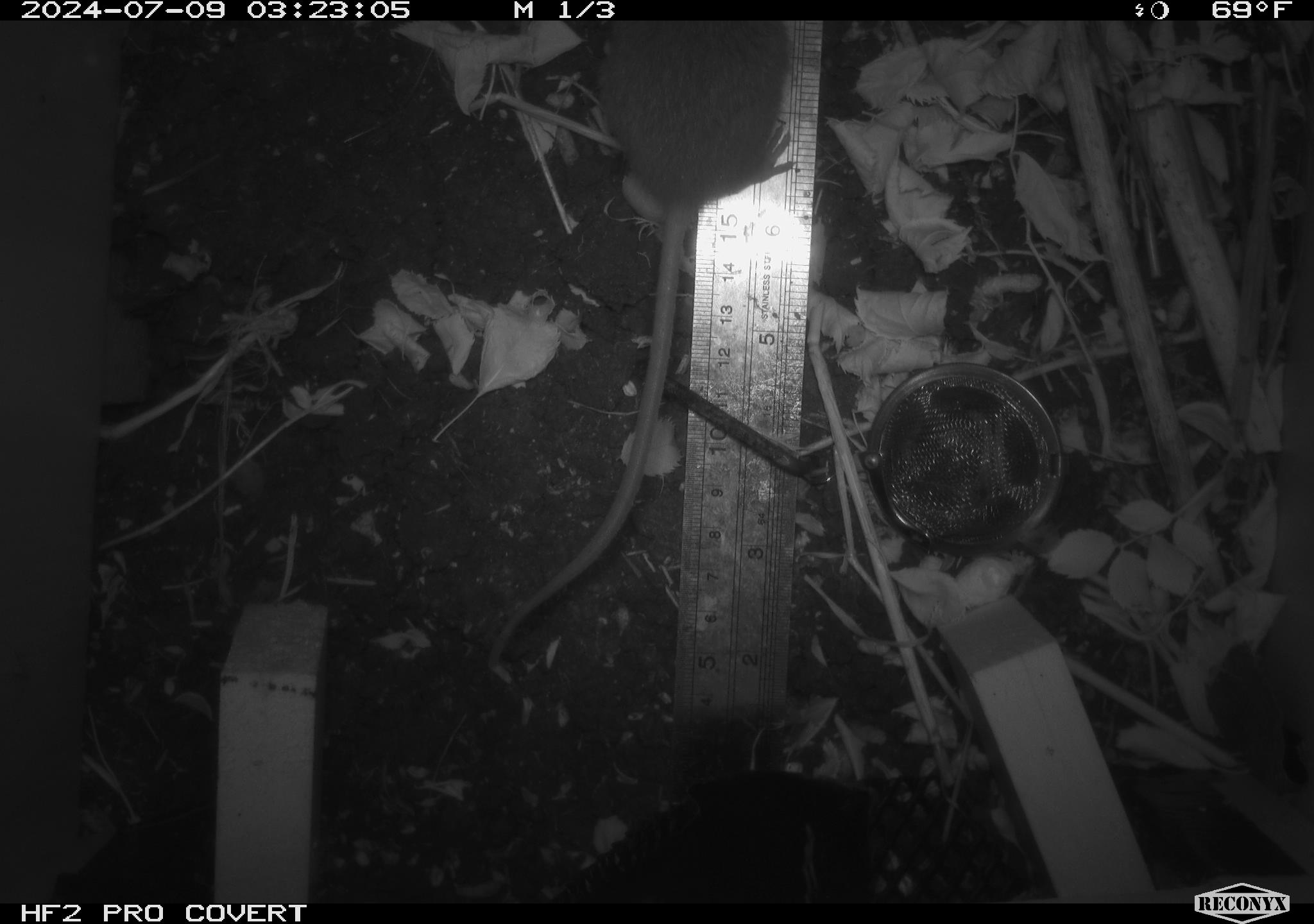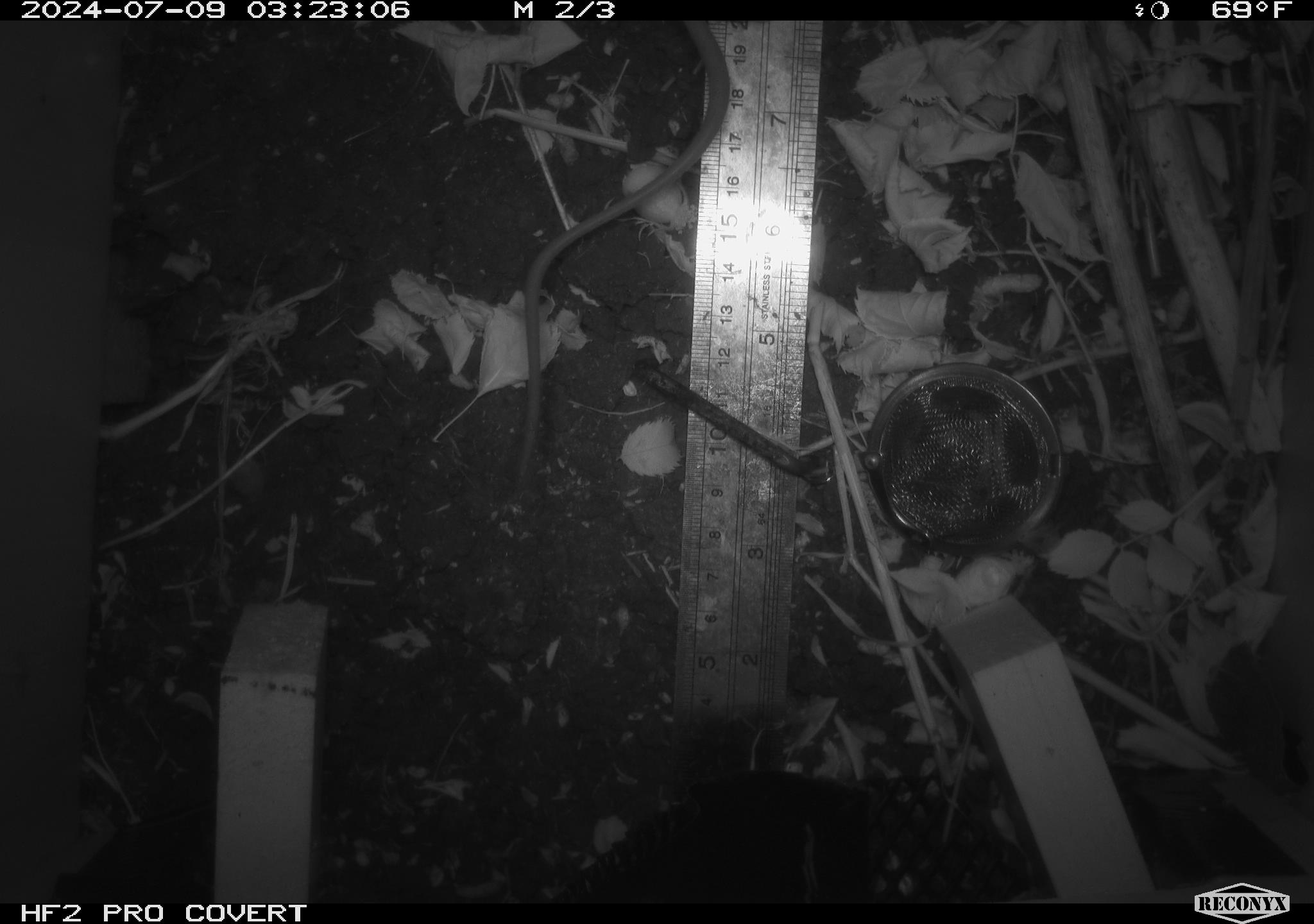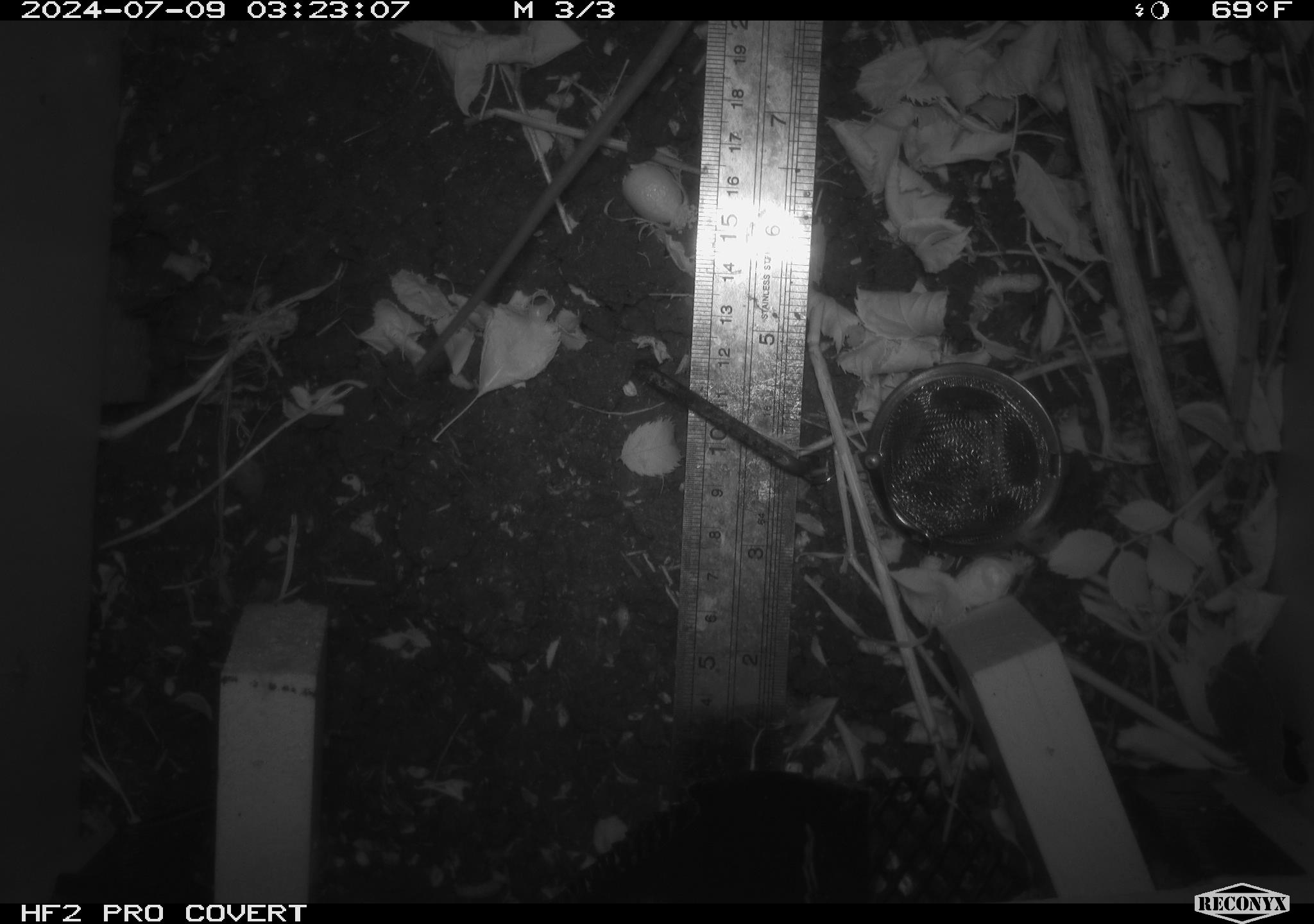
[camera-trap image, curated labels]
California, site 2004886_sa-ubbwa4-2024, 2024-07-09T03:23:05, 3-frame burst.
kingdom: Animalia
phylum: Chordata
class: Mammalia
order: Rodentia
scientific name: Rodentia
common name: woodrat or rat or mouse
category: woodrat or rat or mouse species